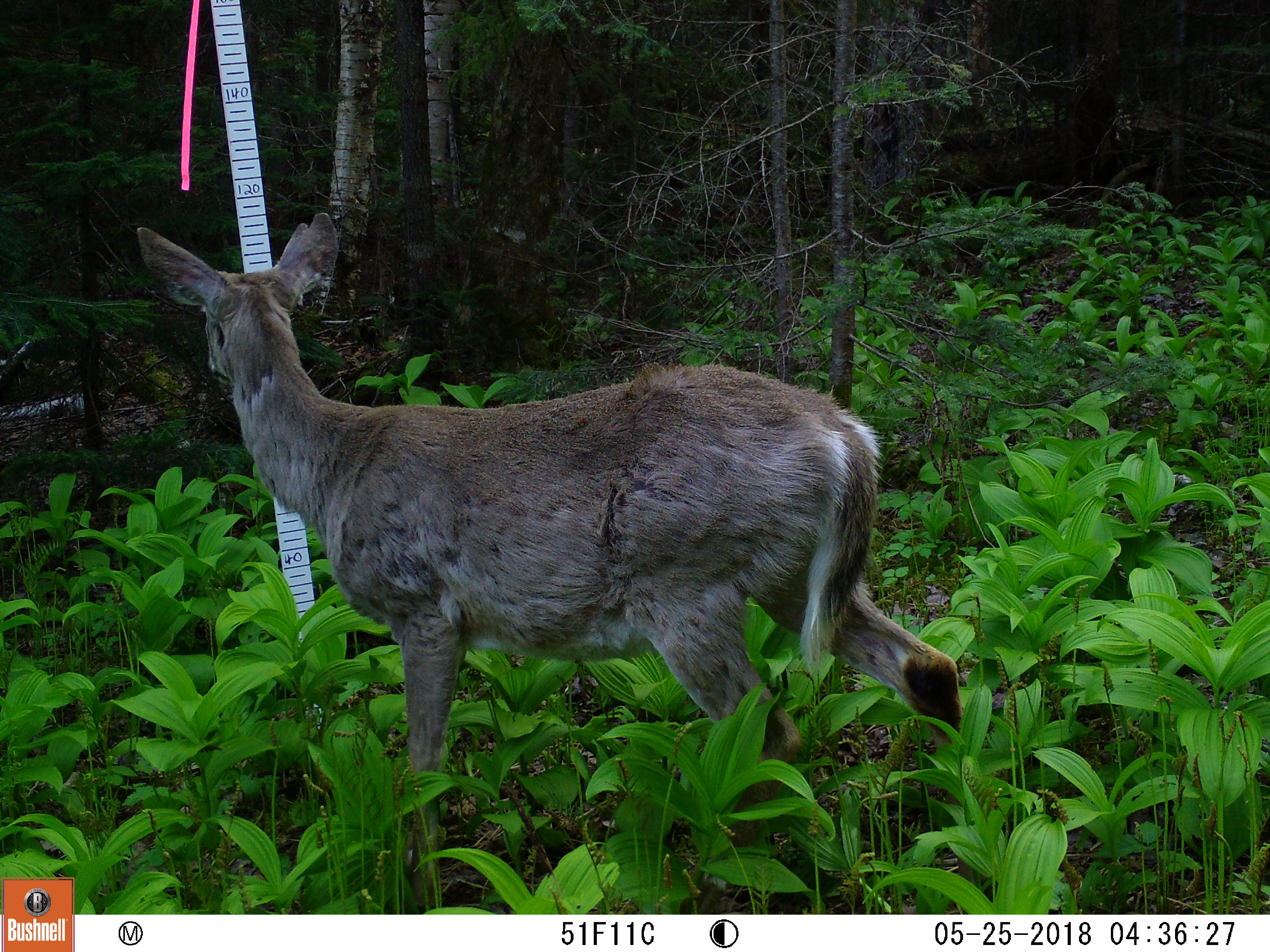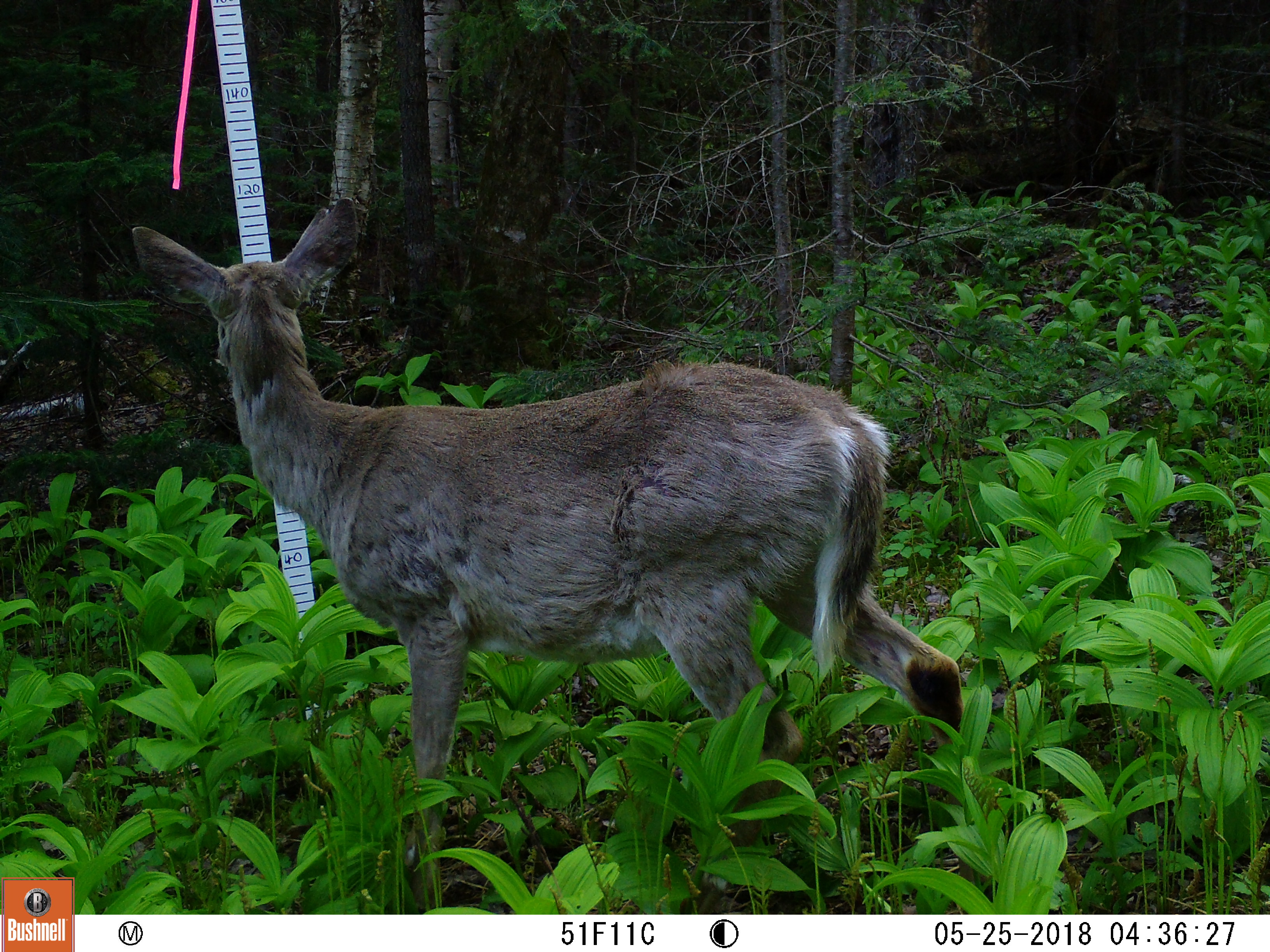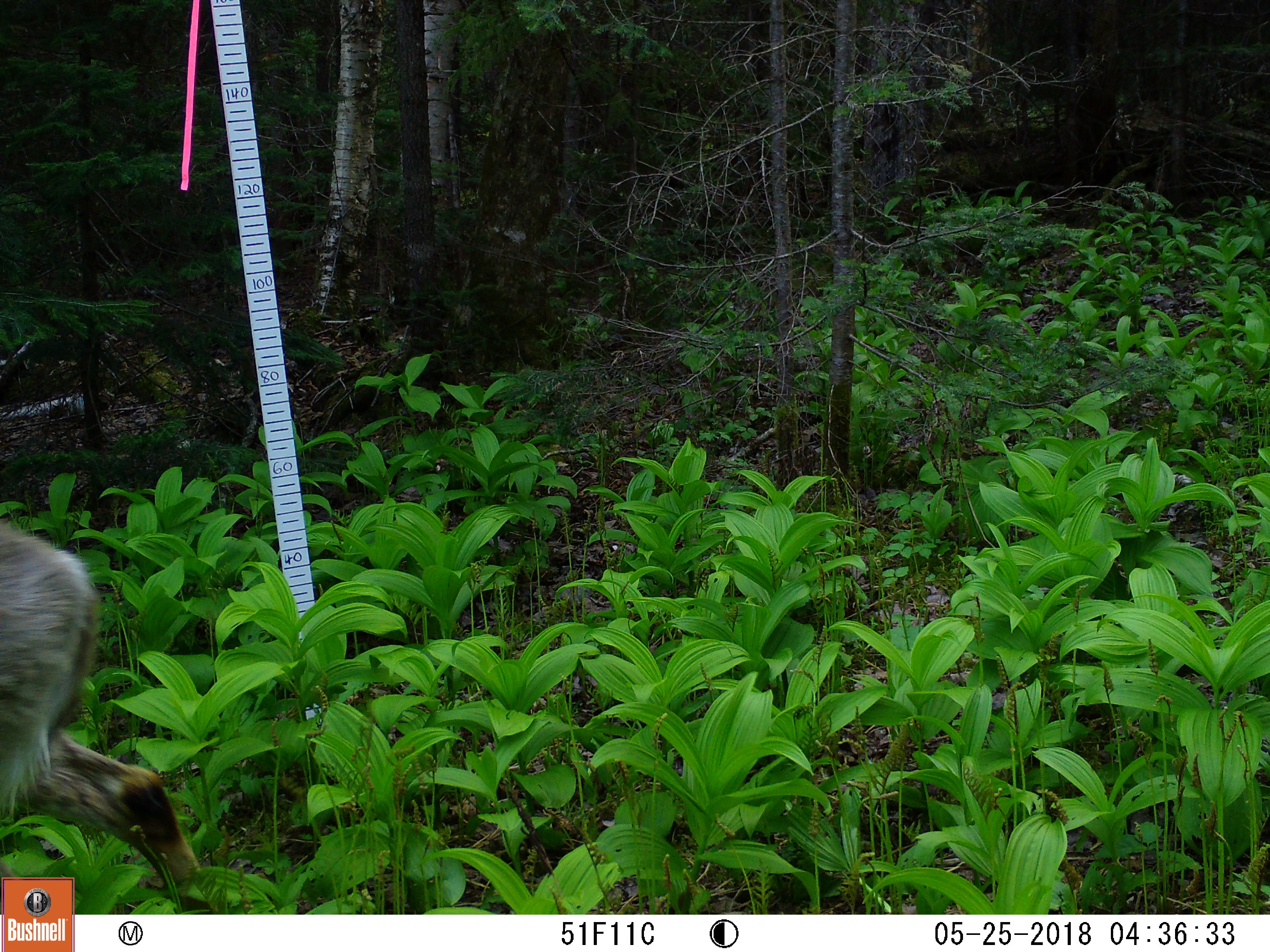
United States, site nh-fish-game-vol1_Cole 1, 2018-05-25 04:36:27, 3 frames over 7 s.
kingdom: Animalia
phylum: Chordata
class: Mammalia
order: Artiodactyla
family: Cervidae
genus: Odocoileus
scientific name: Odocoileus virginianus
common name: white-tailed deer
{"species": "white-tailed deer (Odocoileus virginianus)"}